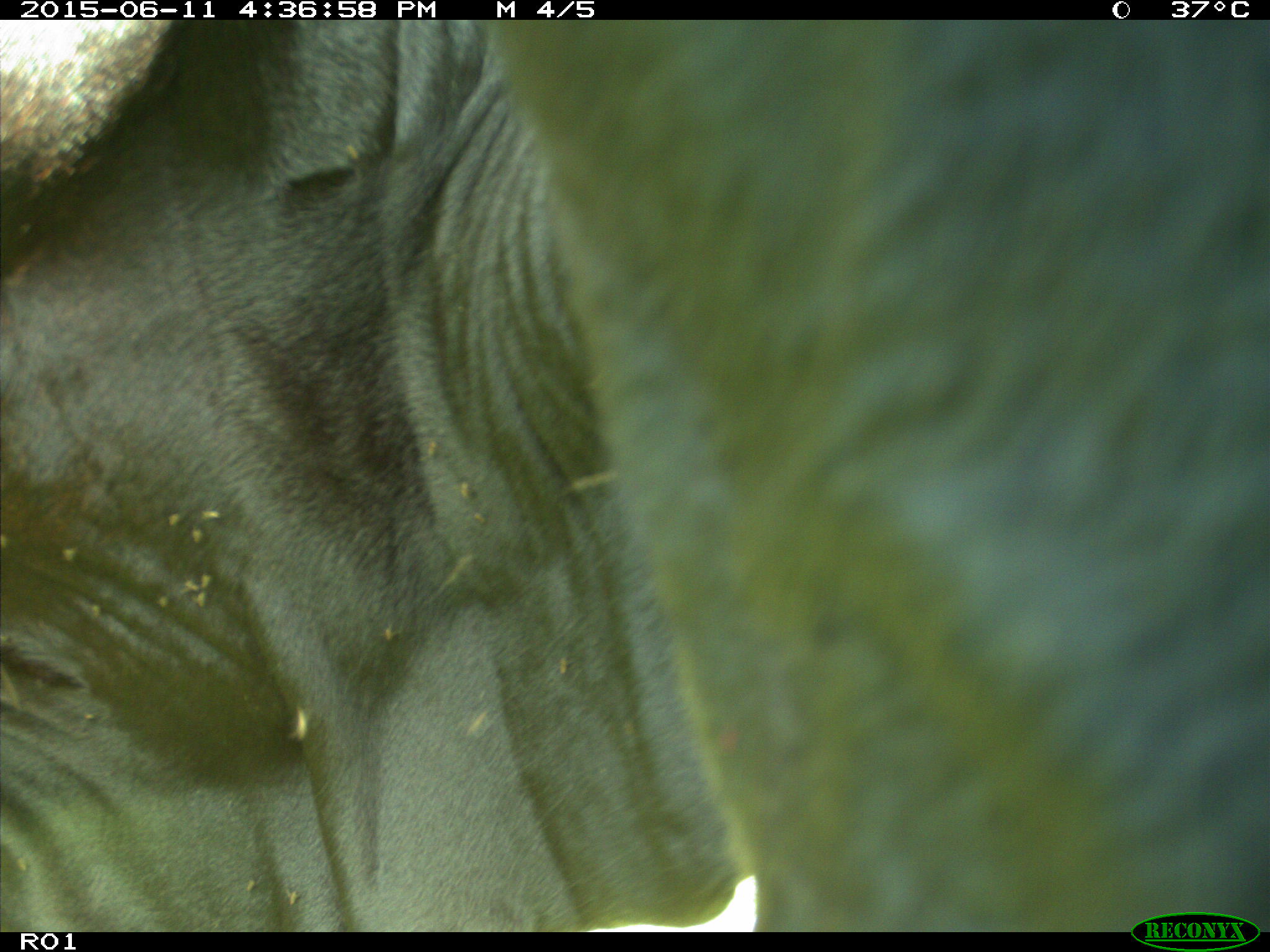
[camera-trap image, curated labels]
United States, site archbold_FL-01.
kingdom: Animalia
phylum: Chordata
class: Mammalia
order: Artiodactyla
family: Bovidae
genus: Bos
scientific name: Bos taurus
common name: domestic cow